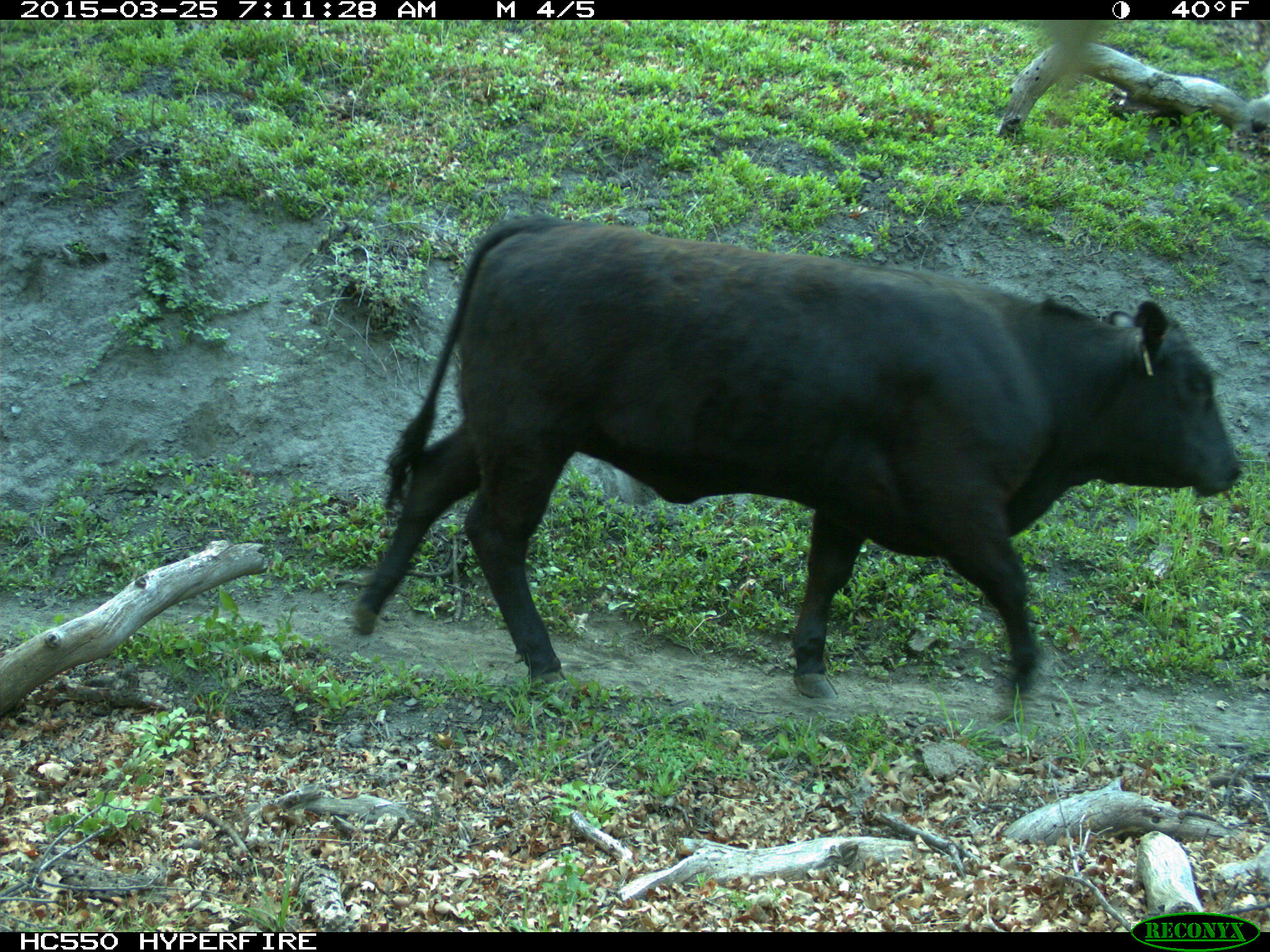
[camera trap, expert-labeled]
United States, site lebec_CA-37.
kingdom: Animalia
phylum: Chordata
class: Mammalia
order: Artiodactyla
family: Bovidae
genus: Bos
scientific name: Bos taurus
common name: domestic cow